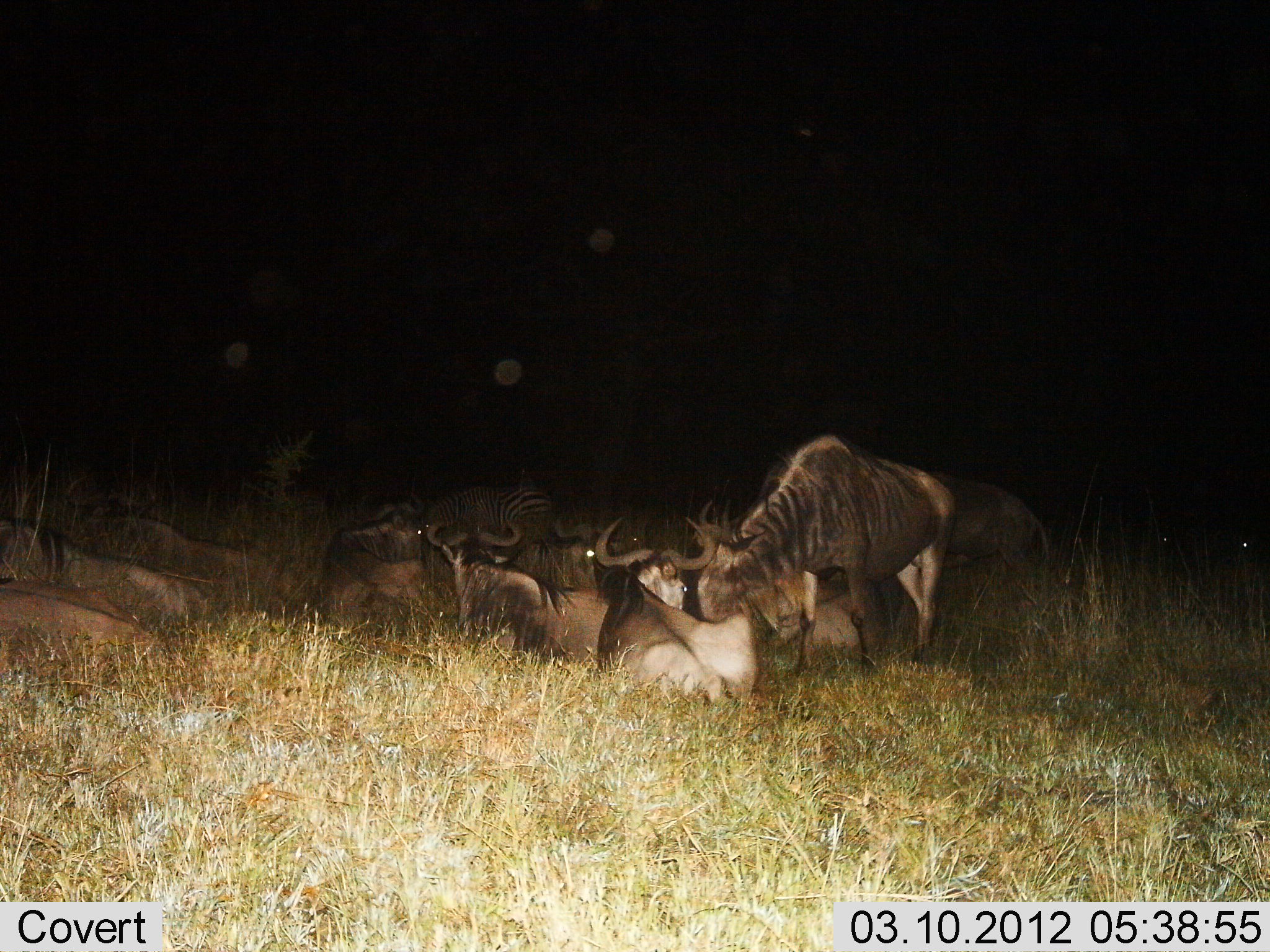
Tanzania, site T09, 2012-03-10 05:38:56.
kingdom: Animalia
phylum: Chordata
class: Mammalia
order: Artiodactyla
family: Bovidae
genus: Connochaetes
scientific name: Connochaetes taurinus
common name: blue wildebeest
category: wildebeest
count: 10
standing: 74%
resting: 100%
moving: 0%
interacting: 7%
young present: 0%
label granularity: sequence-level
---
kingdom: Animalia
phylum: Chordata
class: Mammalia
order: Perissodactyla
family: Equidae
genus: Equus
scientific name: Equus quagga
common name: plains zebra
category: zebra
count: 1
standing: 39%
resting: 33%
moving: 0%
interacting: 0%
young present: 0%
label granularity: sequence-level